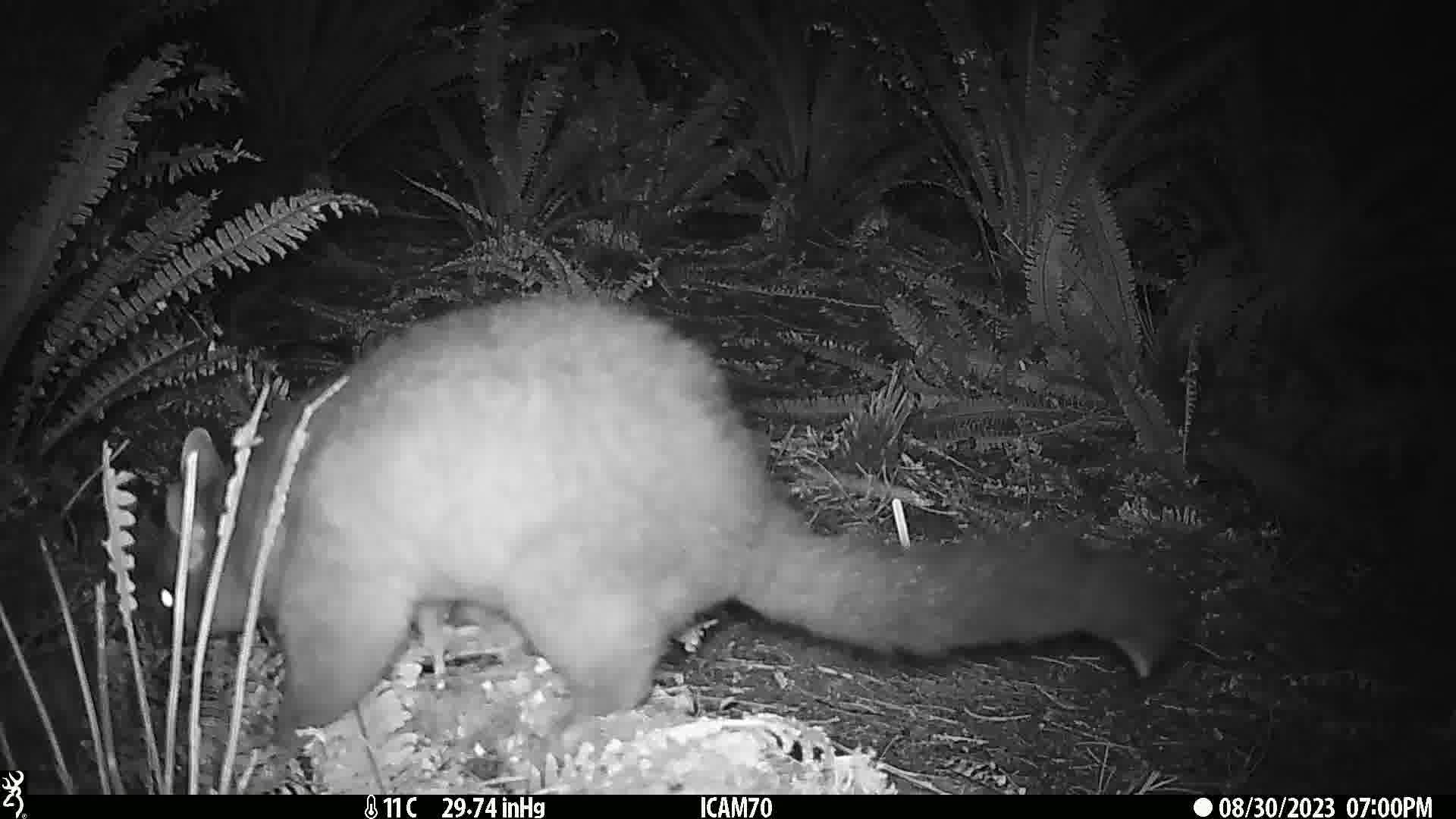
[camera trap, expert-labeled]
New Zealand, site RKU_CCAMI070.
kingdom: Animalia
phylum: Chordata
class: Mammalia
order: Diprotodontia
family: Phalangeridae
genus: Trichosurus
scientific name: Trichosurus vulpecula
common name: common brushtail possum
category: possum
Possum (common brushtail possum) (Trichosurus vulpecula).